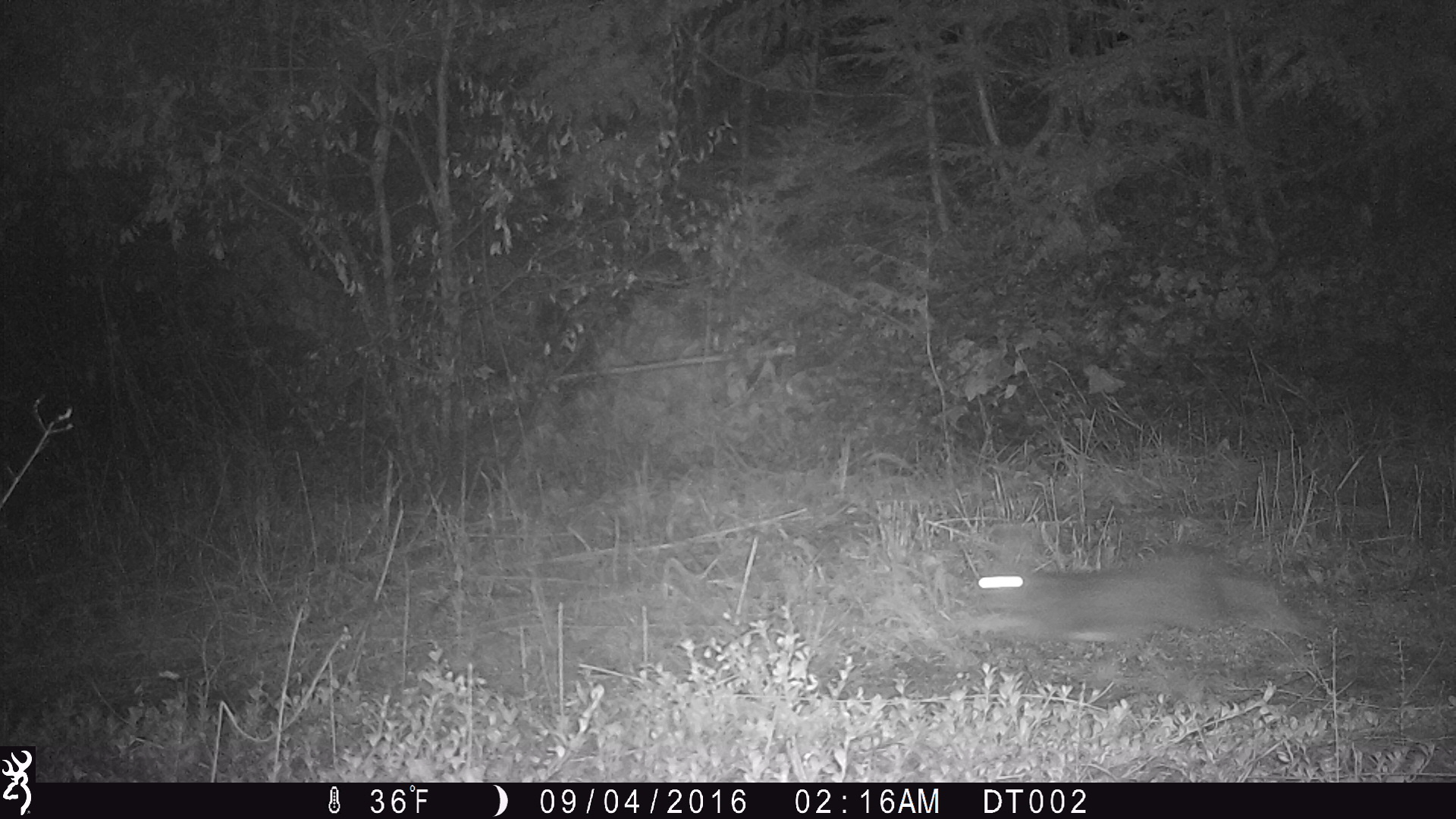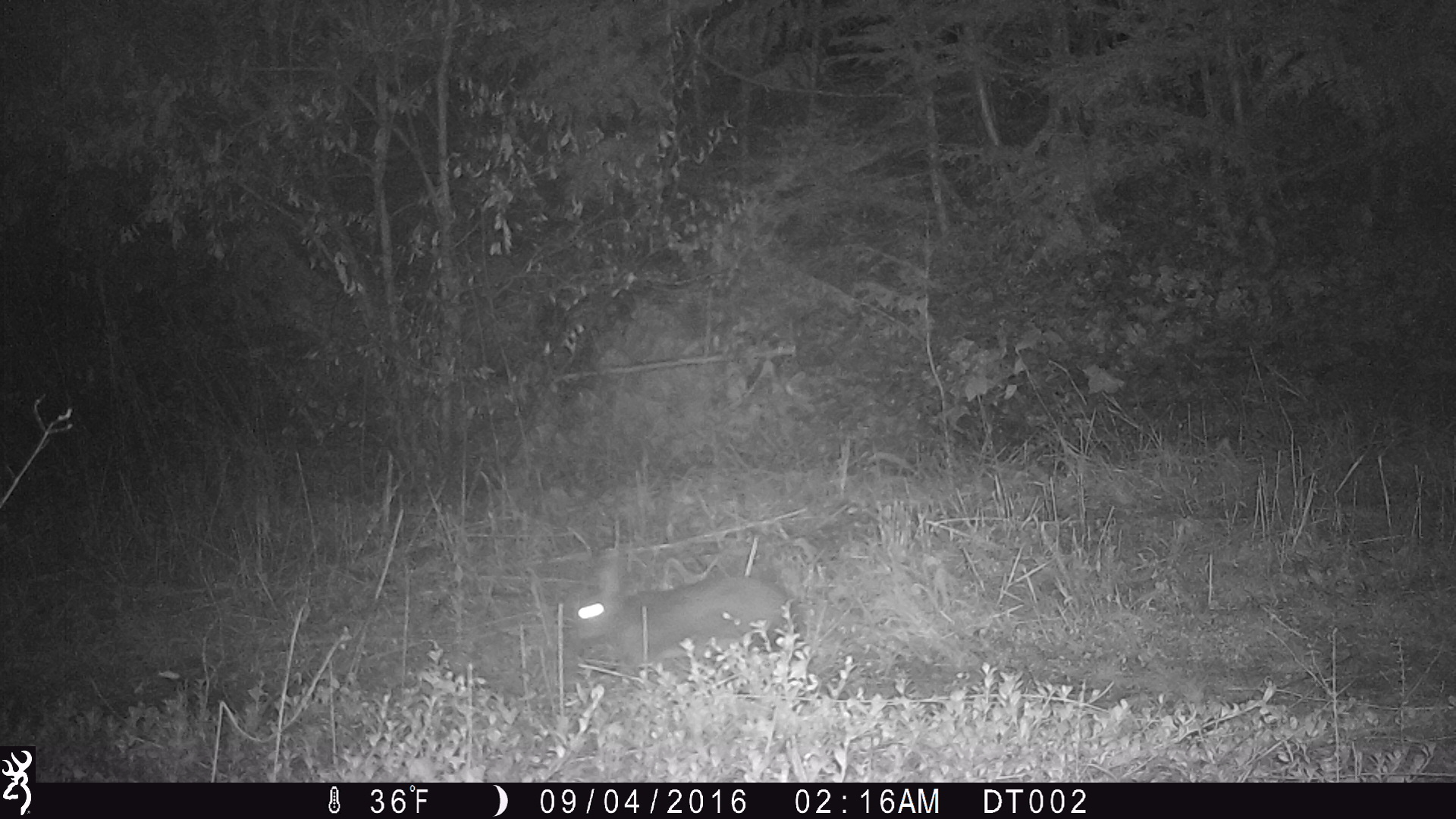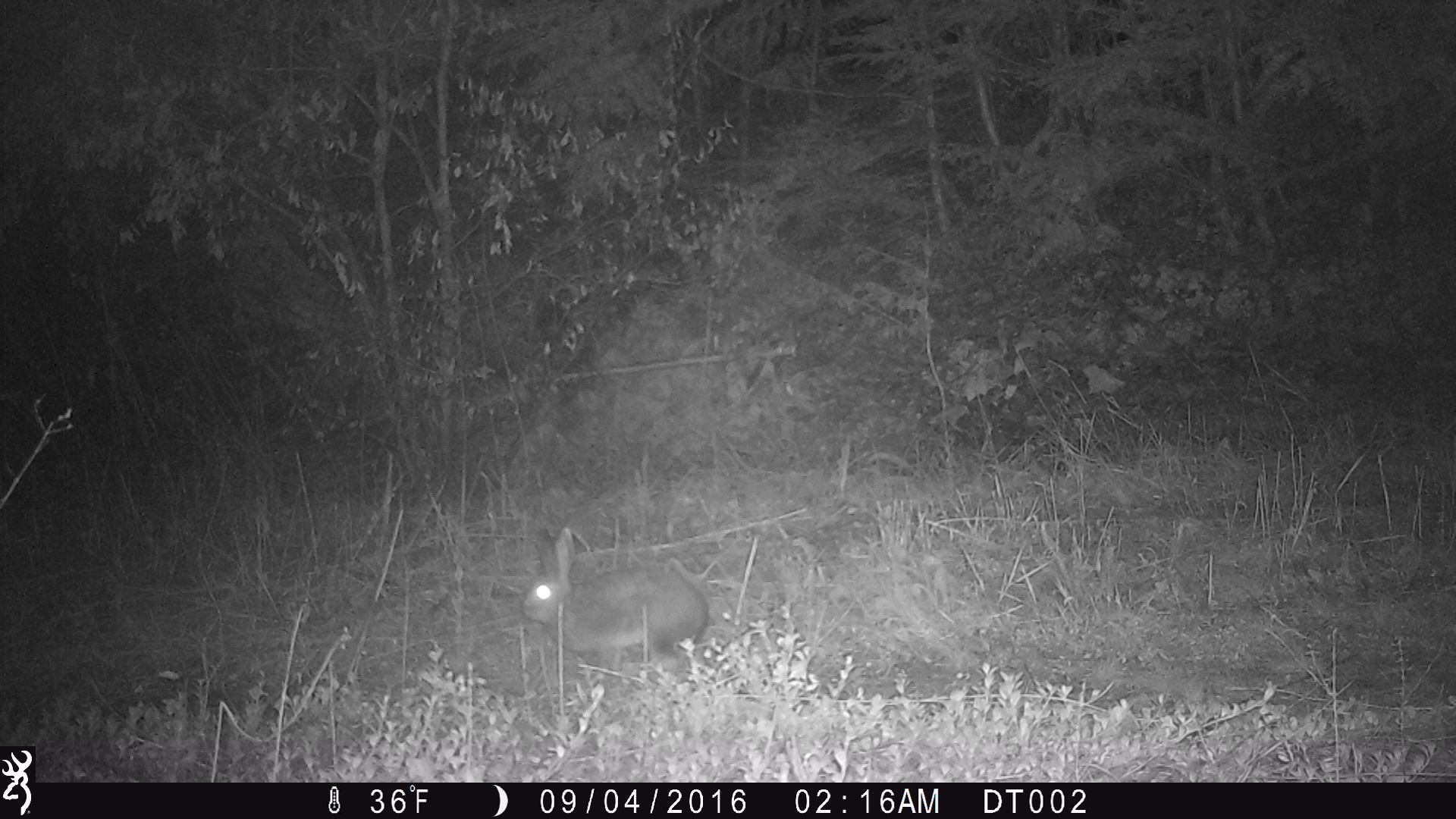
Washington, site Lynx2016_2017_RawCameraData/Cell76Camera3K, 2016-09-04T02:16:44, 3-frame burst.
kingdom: Animalia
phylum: Chordata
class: Mammalia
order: Lagomorpha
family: Leporidae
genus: Lepus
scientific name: Lepus americanus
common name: snowshoe hare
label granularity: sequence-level